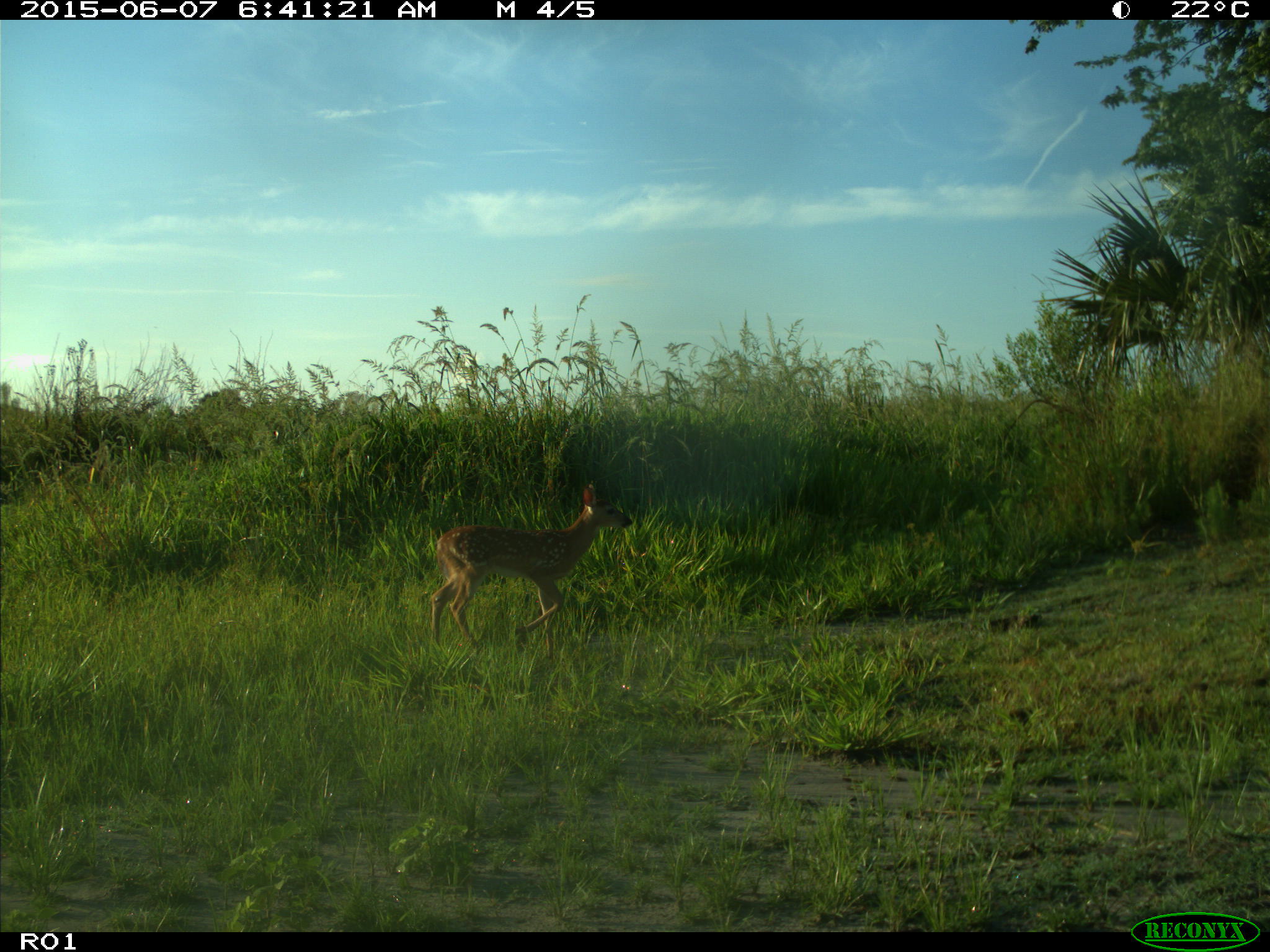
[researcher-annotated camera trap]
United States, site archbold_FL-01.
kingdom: Animalia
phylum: Chordata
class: Mammalia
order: Artiodactyla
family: Cervidae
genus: Odocoileus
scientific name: Odocoileus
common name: deer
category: unidentified deer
Unidentified deer (deer) (Odocoileus).